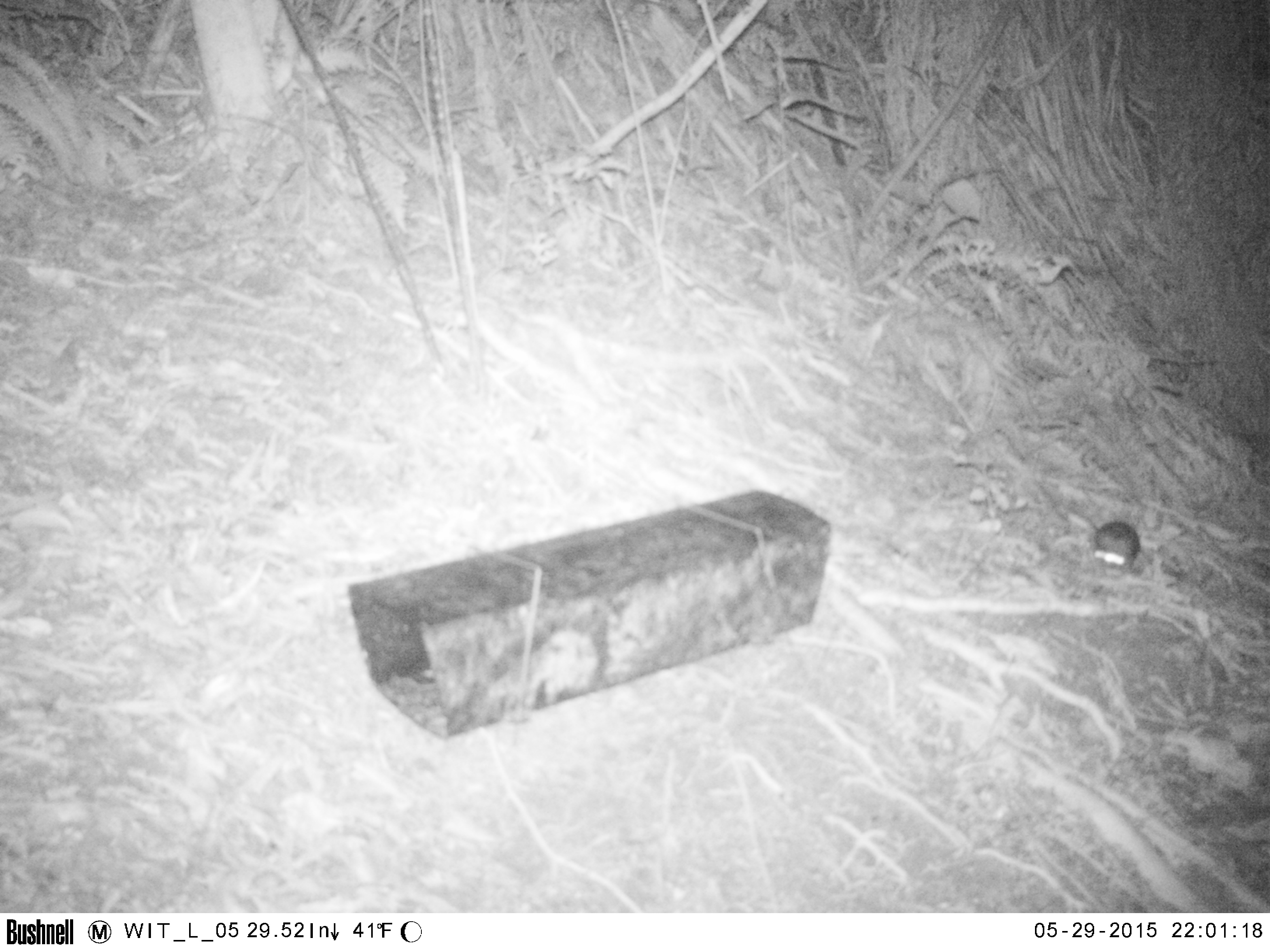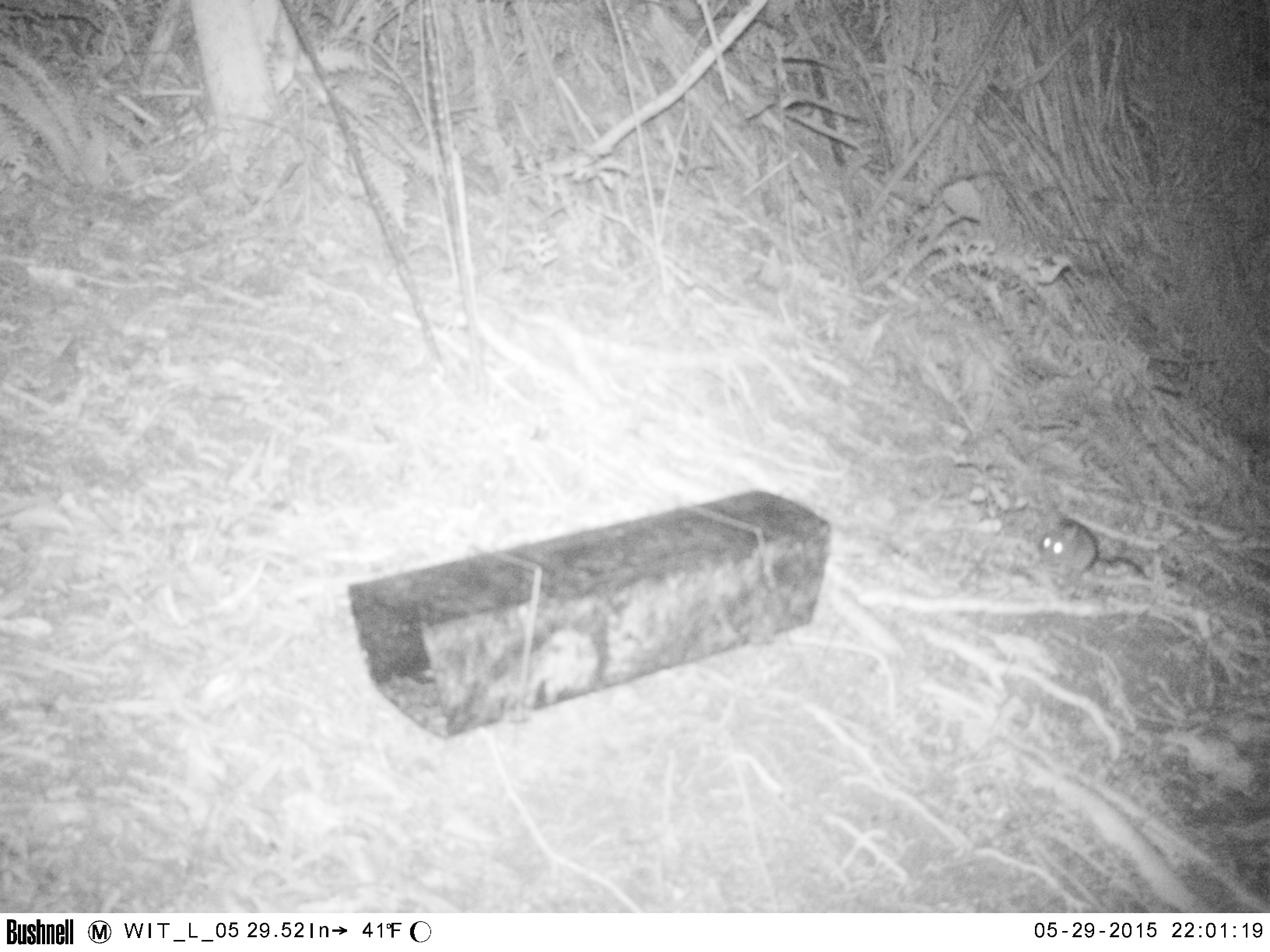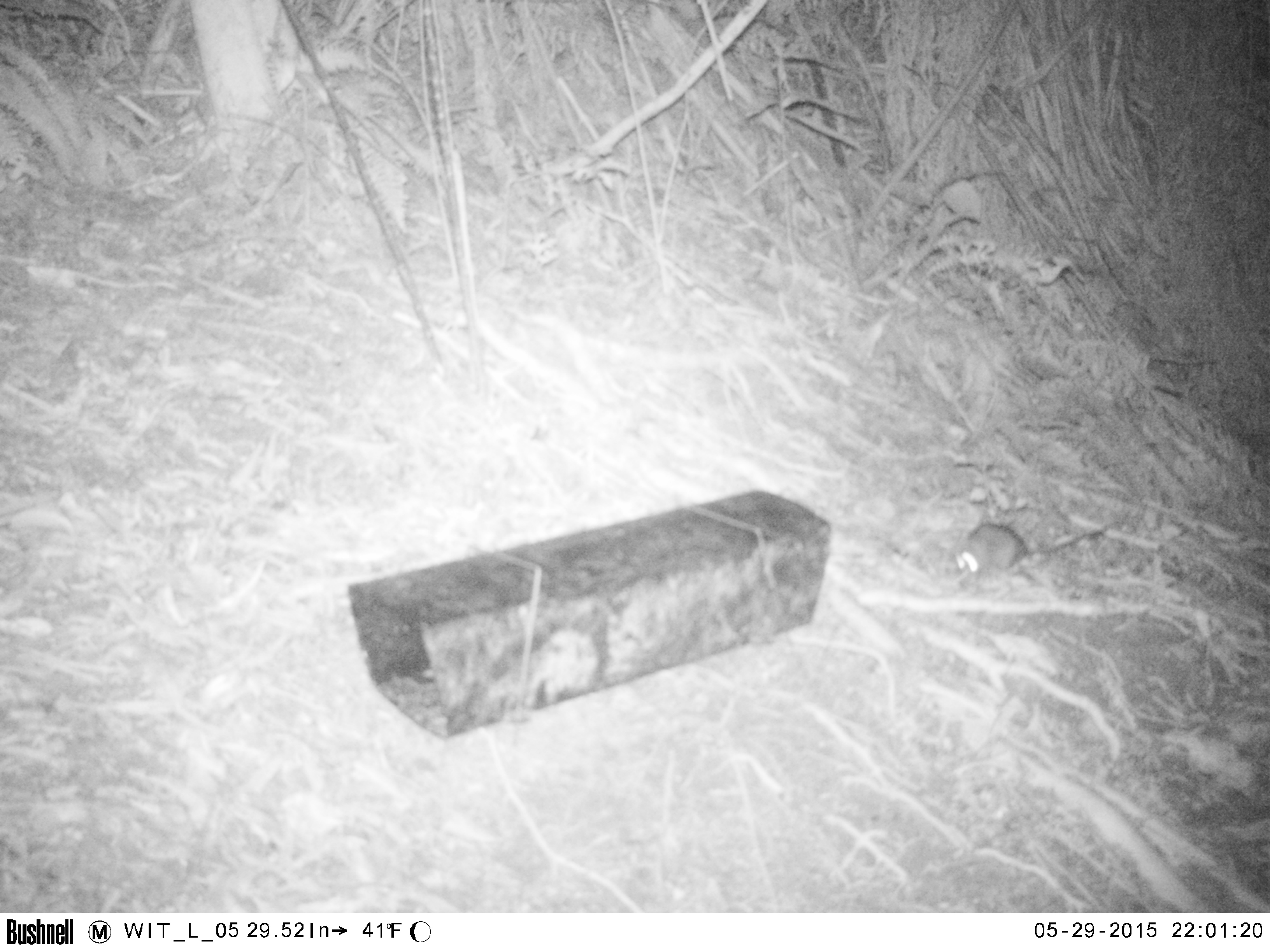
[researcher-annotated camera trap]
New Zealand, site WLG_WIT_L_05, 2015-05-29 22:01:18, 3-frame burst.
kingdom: Animalia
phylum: Chordata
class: Mammalia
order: Rodentia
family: Muridae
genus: Rattus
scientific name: Rattus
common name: rat